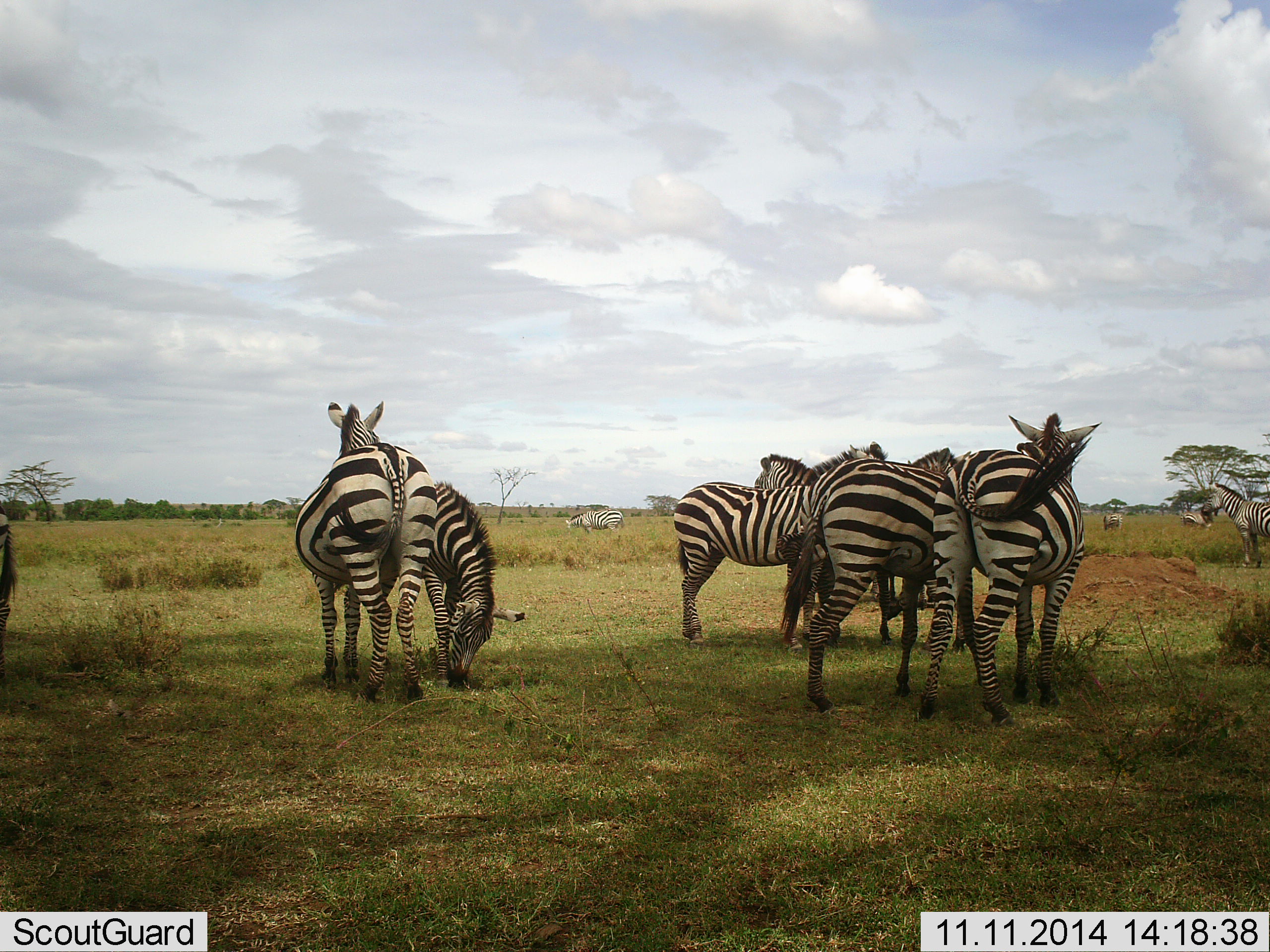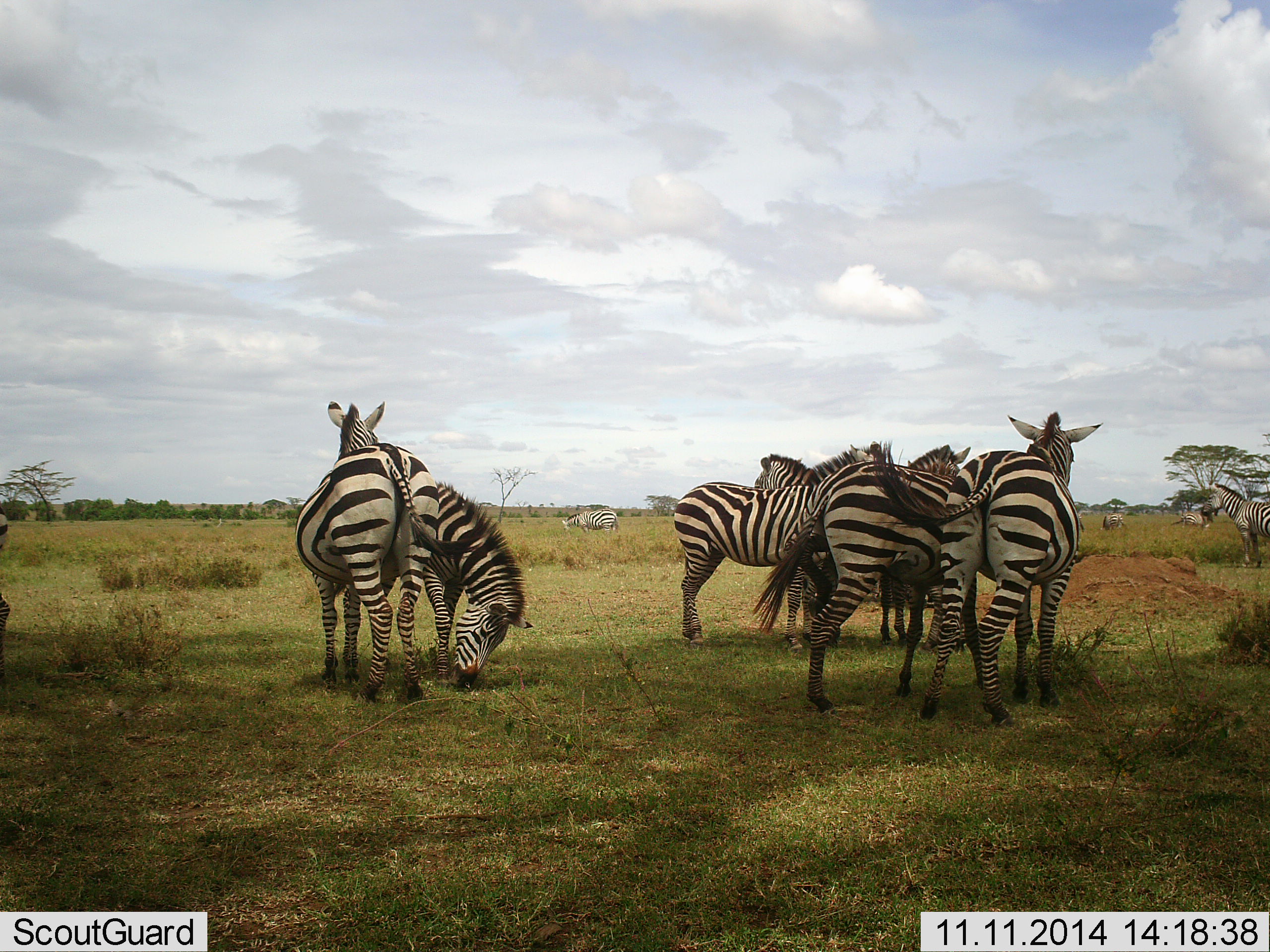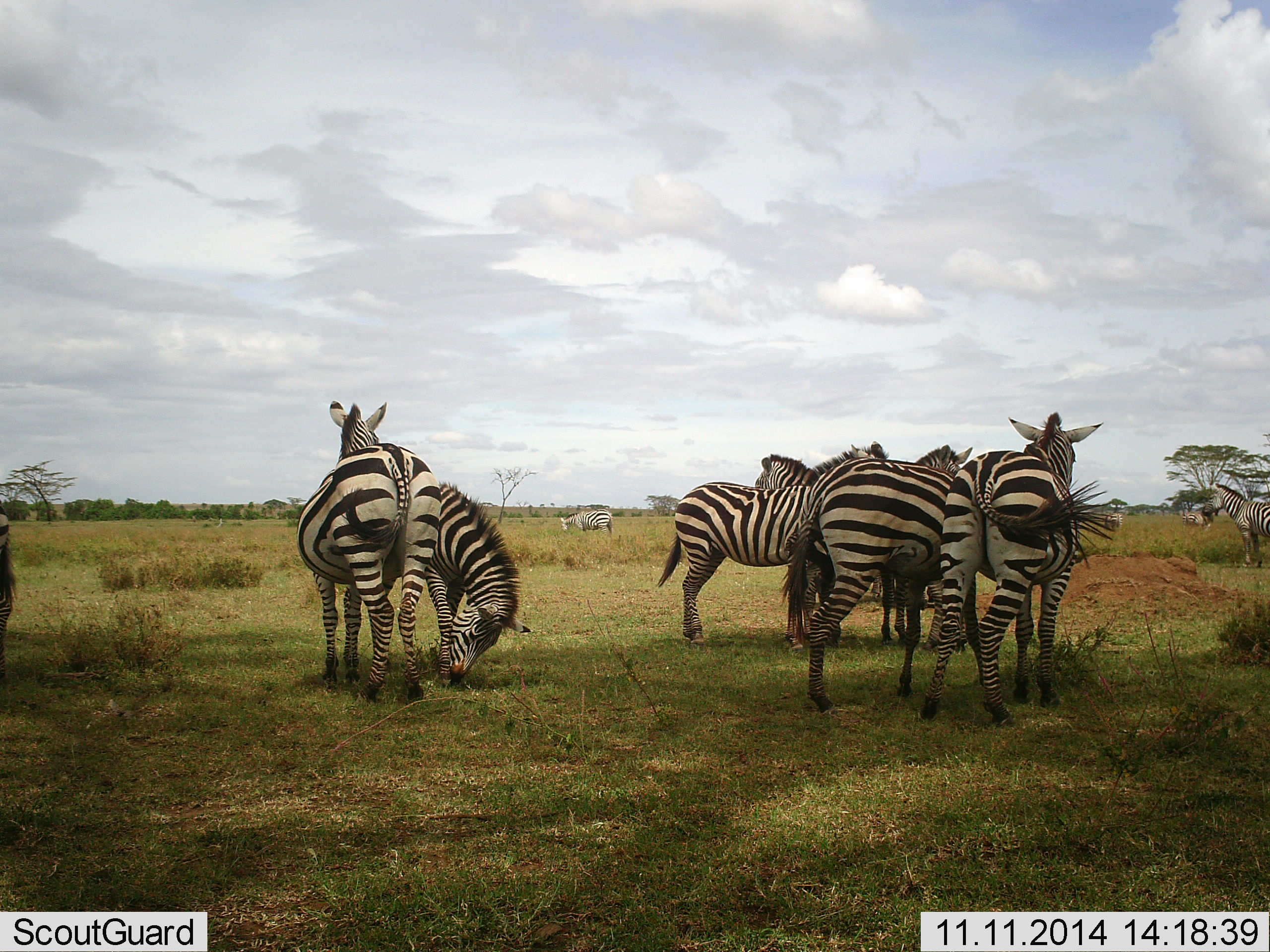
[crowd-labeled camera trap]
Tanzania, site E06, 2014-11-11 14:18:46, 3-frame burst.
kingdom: Animalia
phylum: Chordata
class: Mammalia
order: Perissodactyla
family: Equidae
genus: Equus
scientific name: Equus quagga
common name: plains zebra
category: zebra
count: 11-50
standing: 80%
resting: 0%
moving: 20%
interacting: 60%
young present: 0%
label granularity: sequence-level